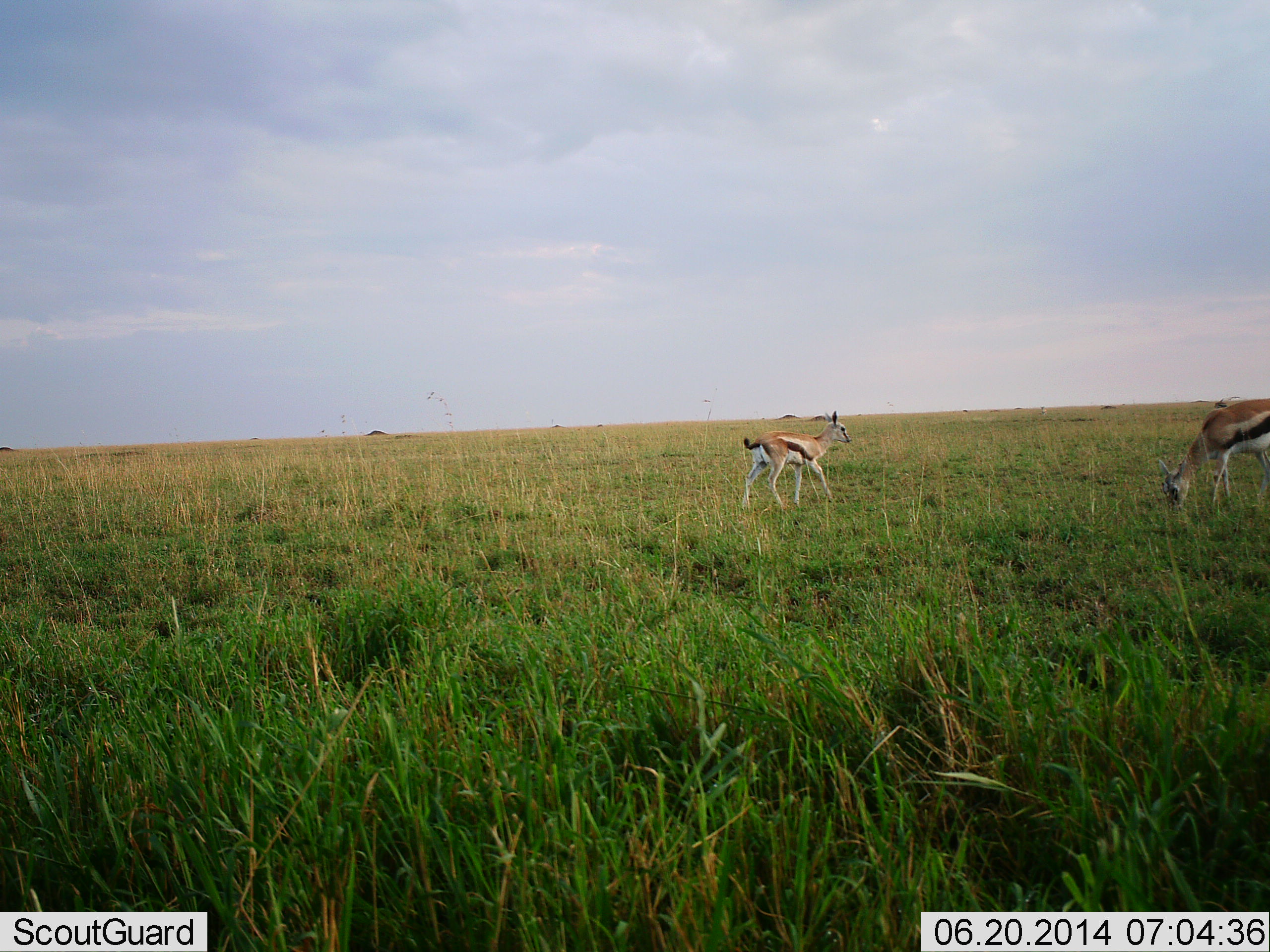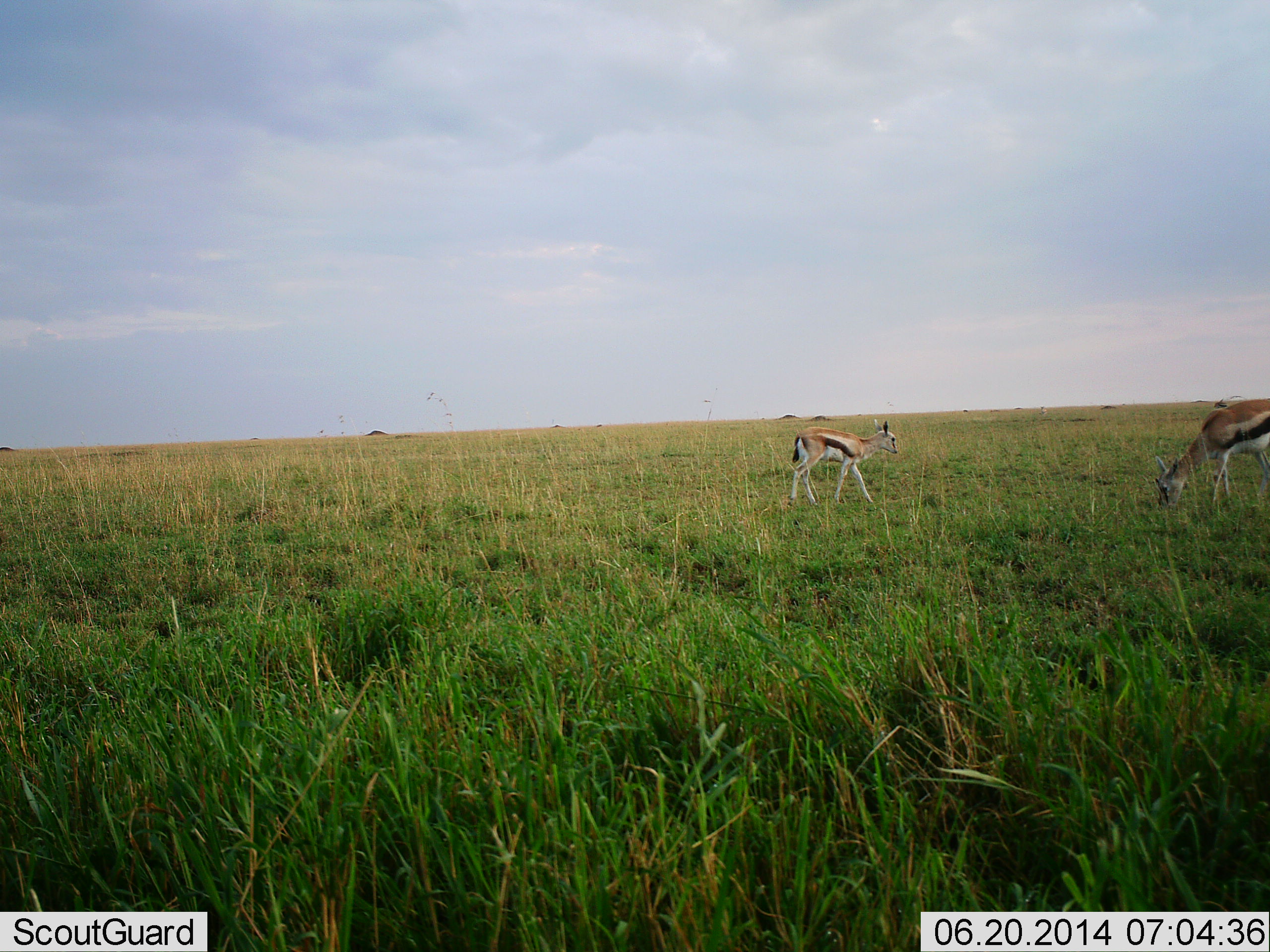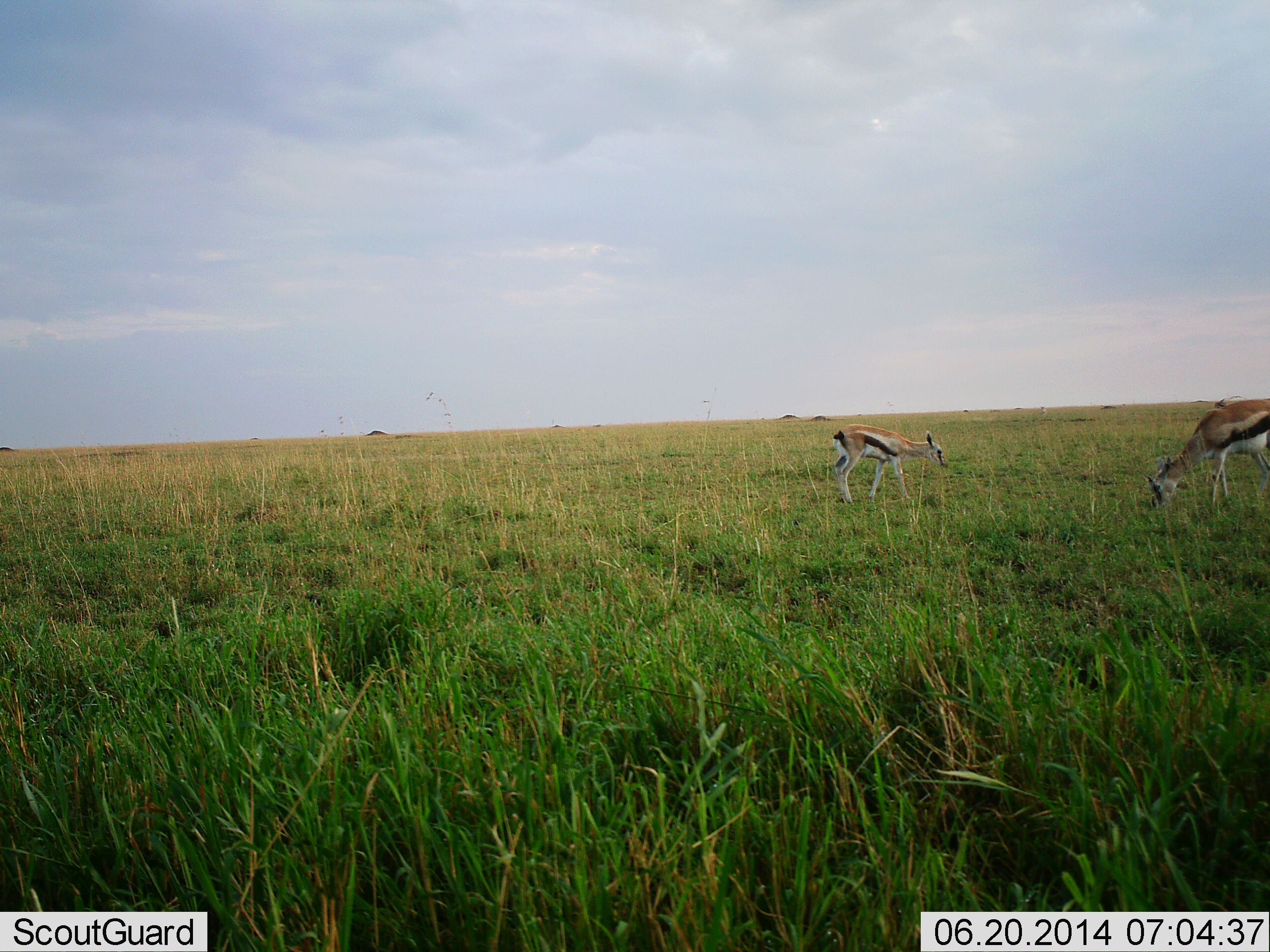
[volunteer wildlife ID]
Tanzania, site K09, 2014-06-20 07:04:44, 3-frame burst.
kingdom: Animalia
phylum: Chordata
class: Mammalia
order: Artiodactyla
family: Bovidae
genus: Eudorcas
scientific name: Eudorcas thomsonii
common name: thomson's gazelle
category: gazellethomsons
Gazellethomsons (thomson's gazelle) (Eudorcas thomsonii), count 2. Behavior (volunteer vote fractions): standing 30%, resting 0%, moving 90%, interacting 0%. Young present (vote fraction): 40%. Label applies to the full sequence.